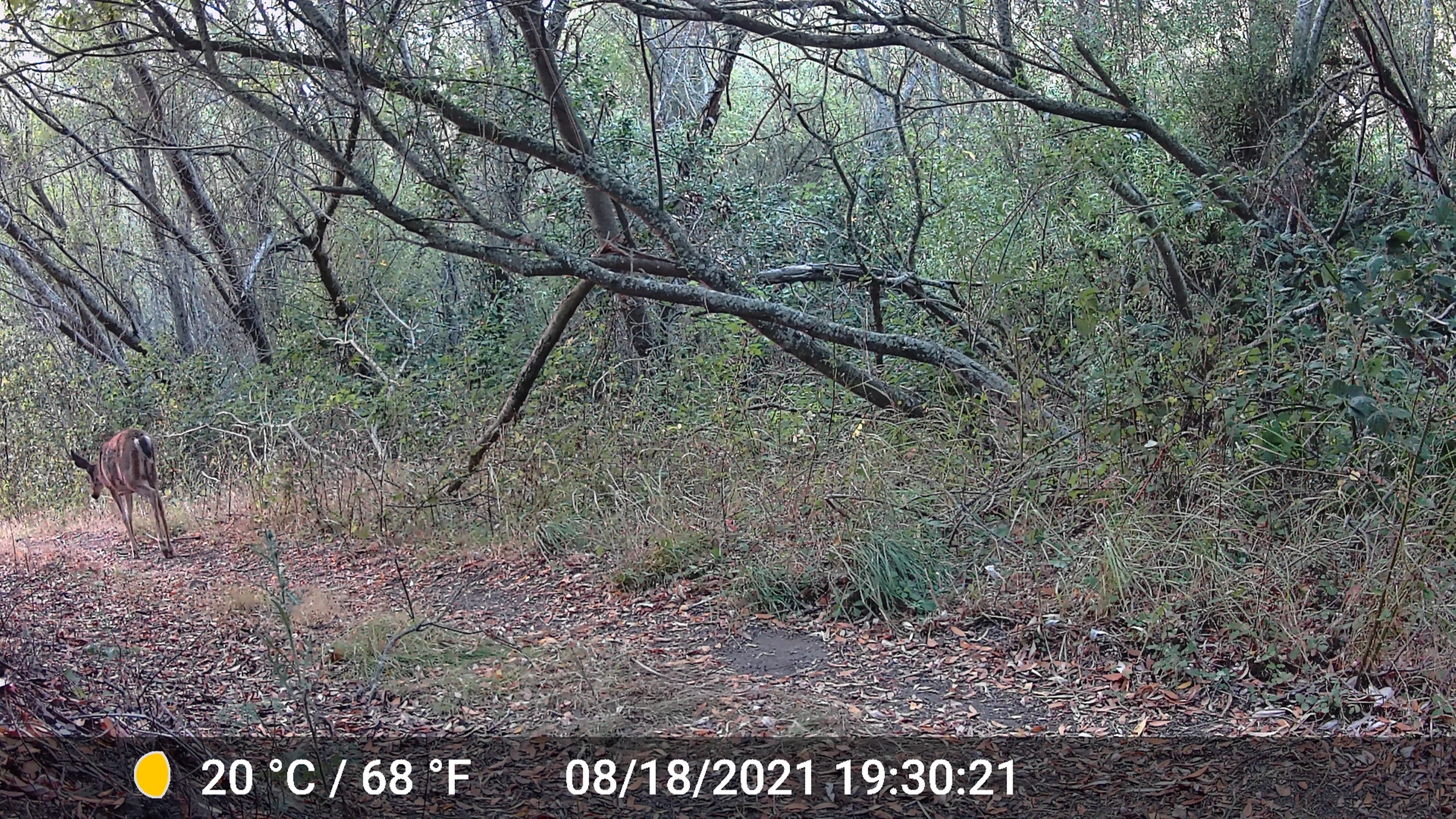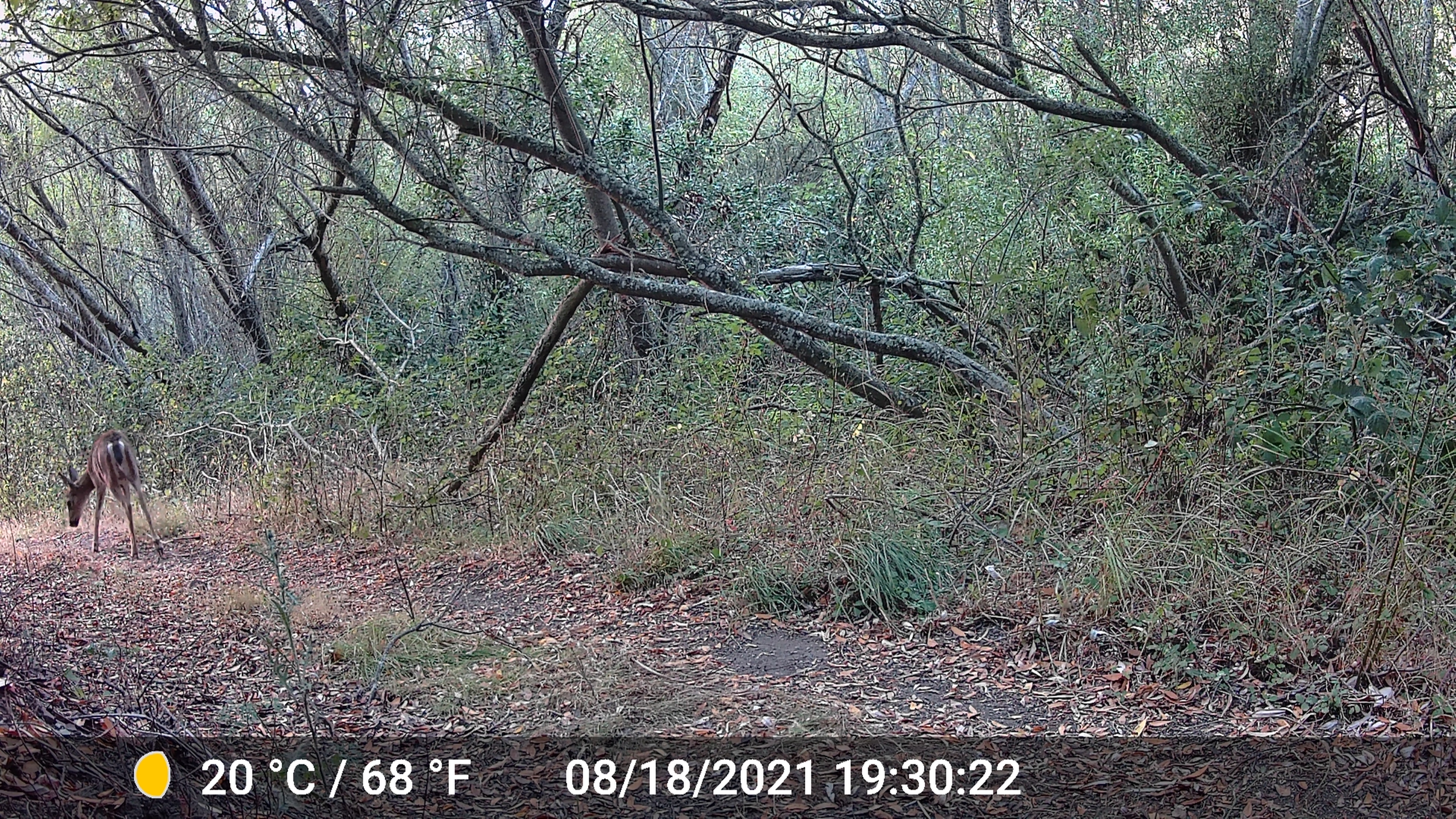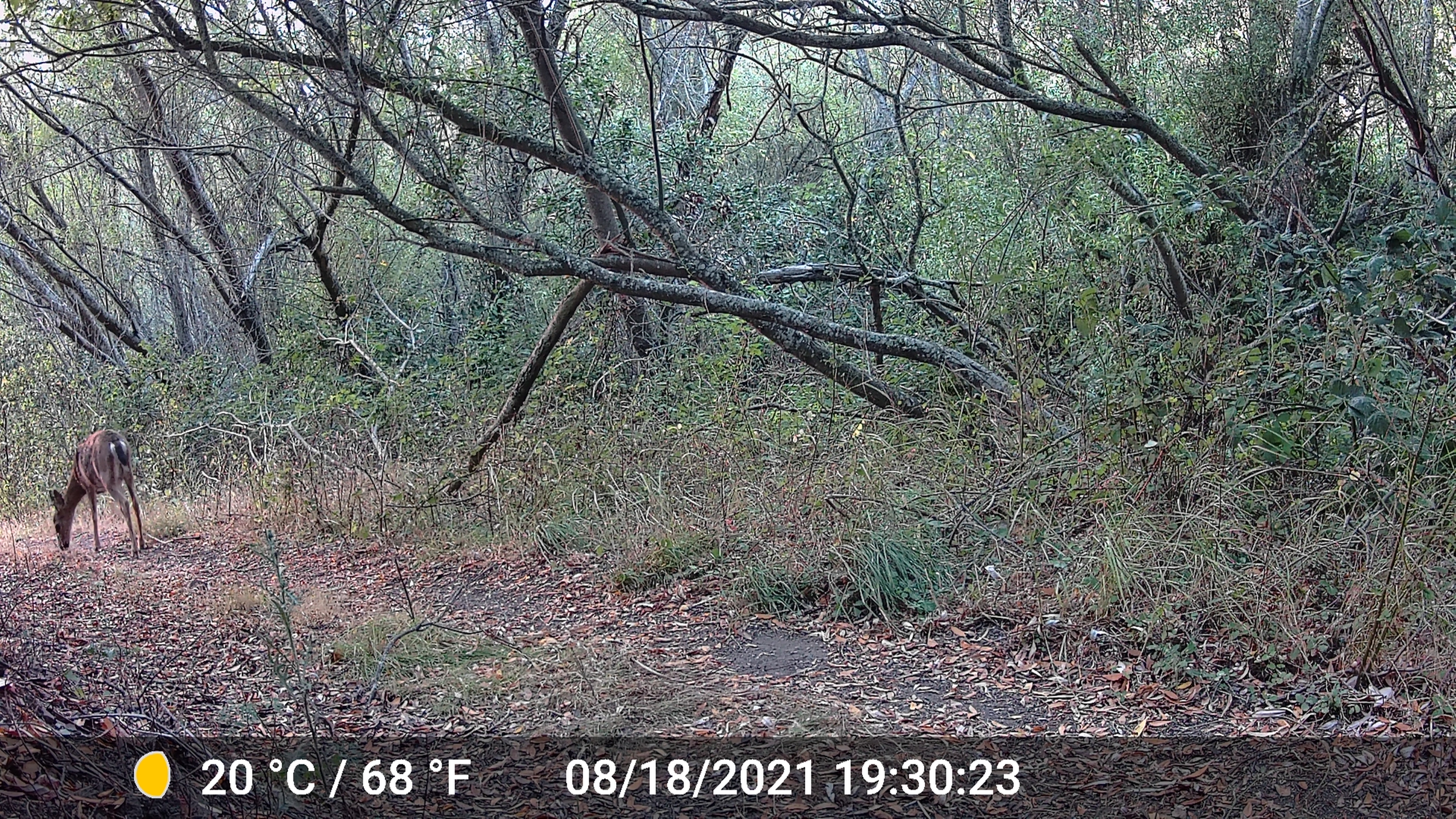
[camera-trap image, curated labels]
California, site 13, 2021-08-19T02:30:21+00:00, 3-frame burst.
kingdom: Animalia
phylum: Chordata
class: Mammalia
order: Artiodactyla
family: Cervidae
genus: Odocoileus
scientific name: Odocoileus hemionus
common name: mule deer